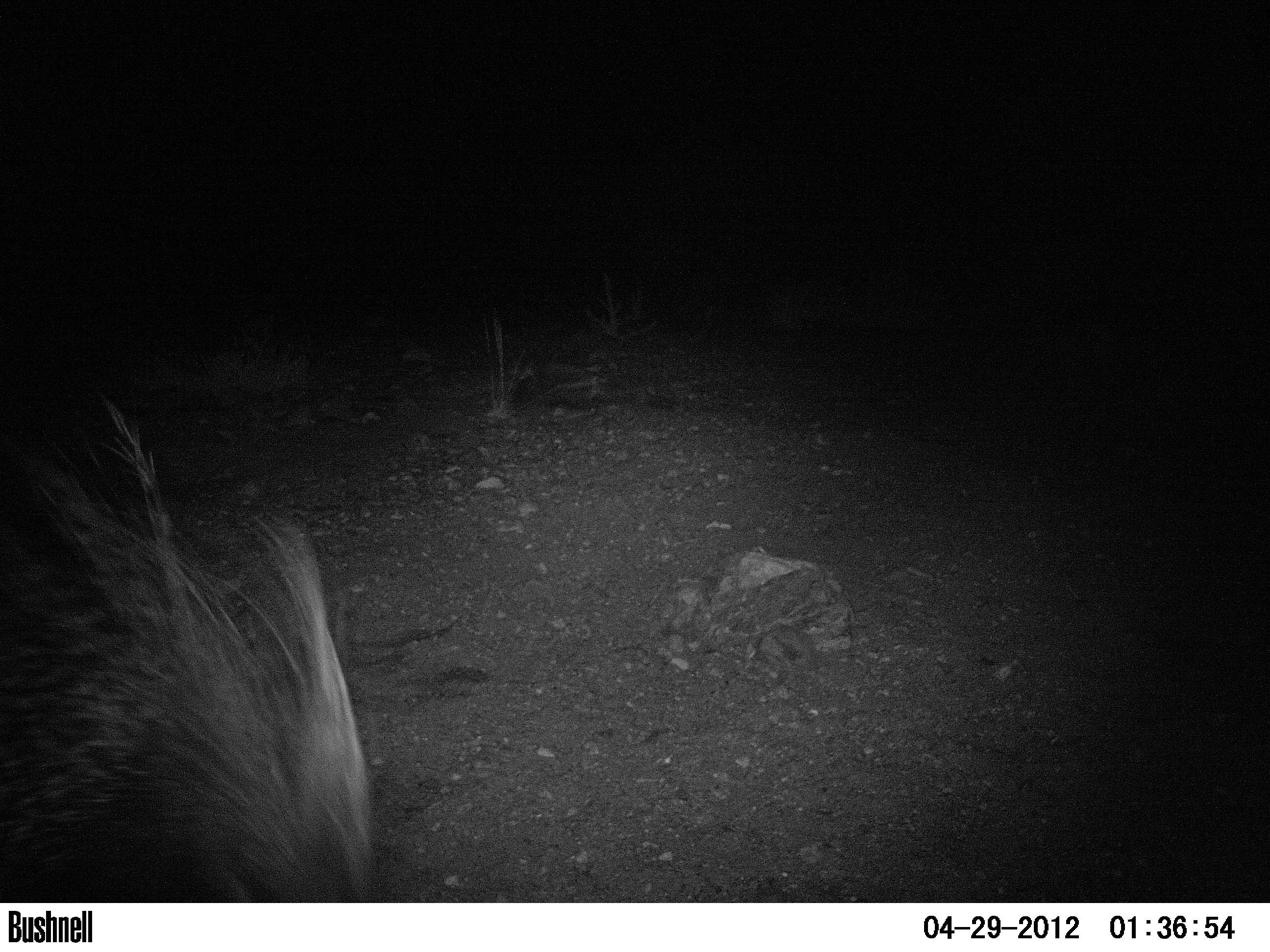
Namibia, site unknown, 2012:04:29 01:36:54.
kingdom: Animalia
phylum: Chordata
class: Mammalia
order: Rodentia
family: Hystricidae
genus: Hystrix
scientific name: Hystrix africaeaustralis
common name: cape porcupine